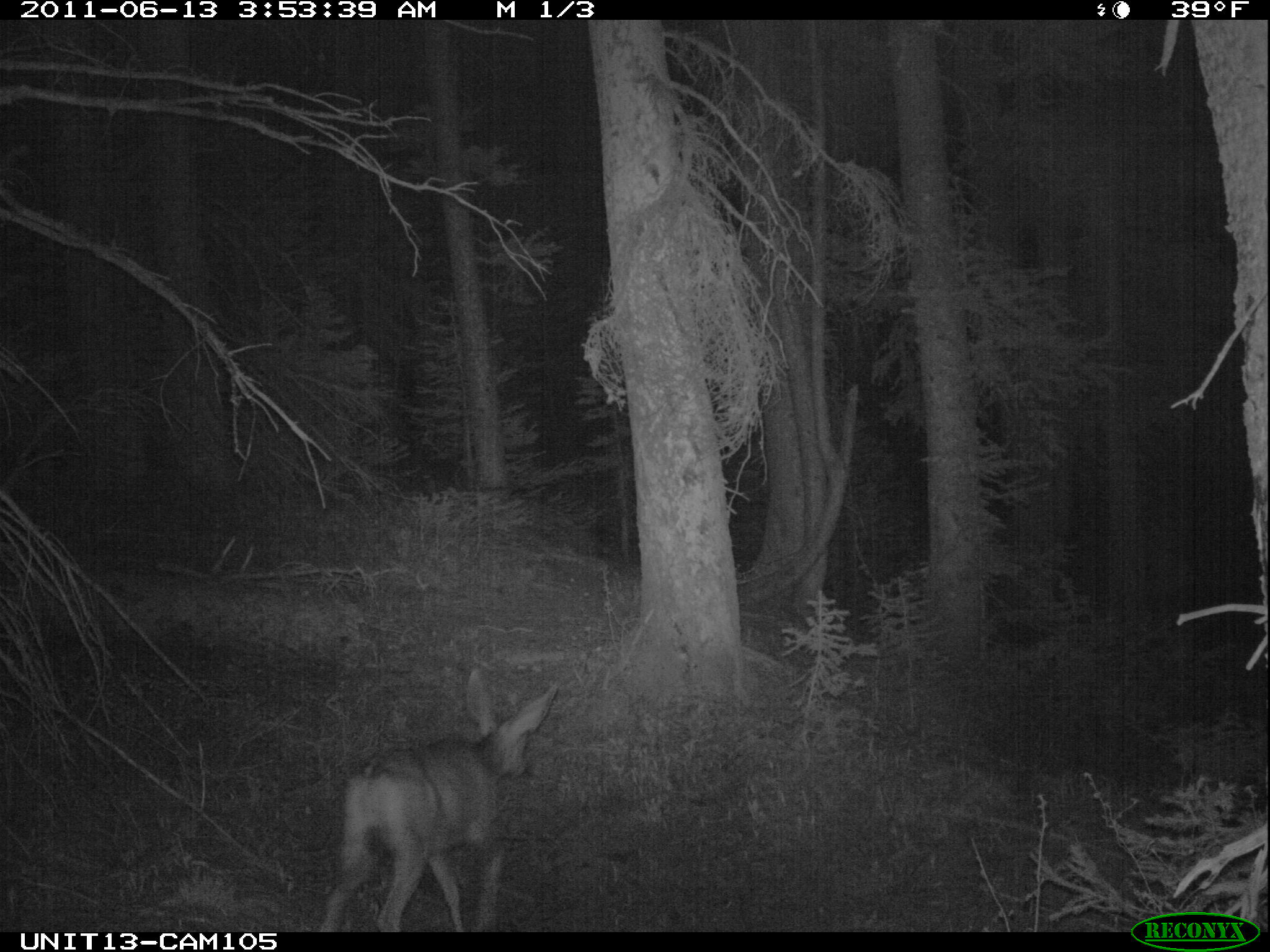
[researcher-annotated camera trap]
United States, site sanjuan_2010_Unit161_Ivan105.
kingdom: Animalia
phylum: Chordata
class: Mammalia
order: Artiodactyla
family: Cervidae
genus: Odocoileus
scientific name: Odocoileus hemionus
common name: mule deer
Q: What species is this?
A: Odocoileus hemionus (mule deer).